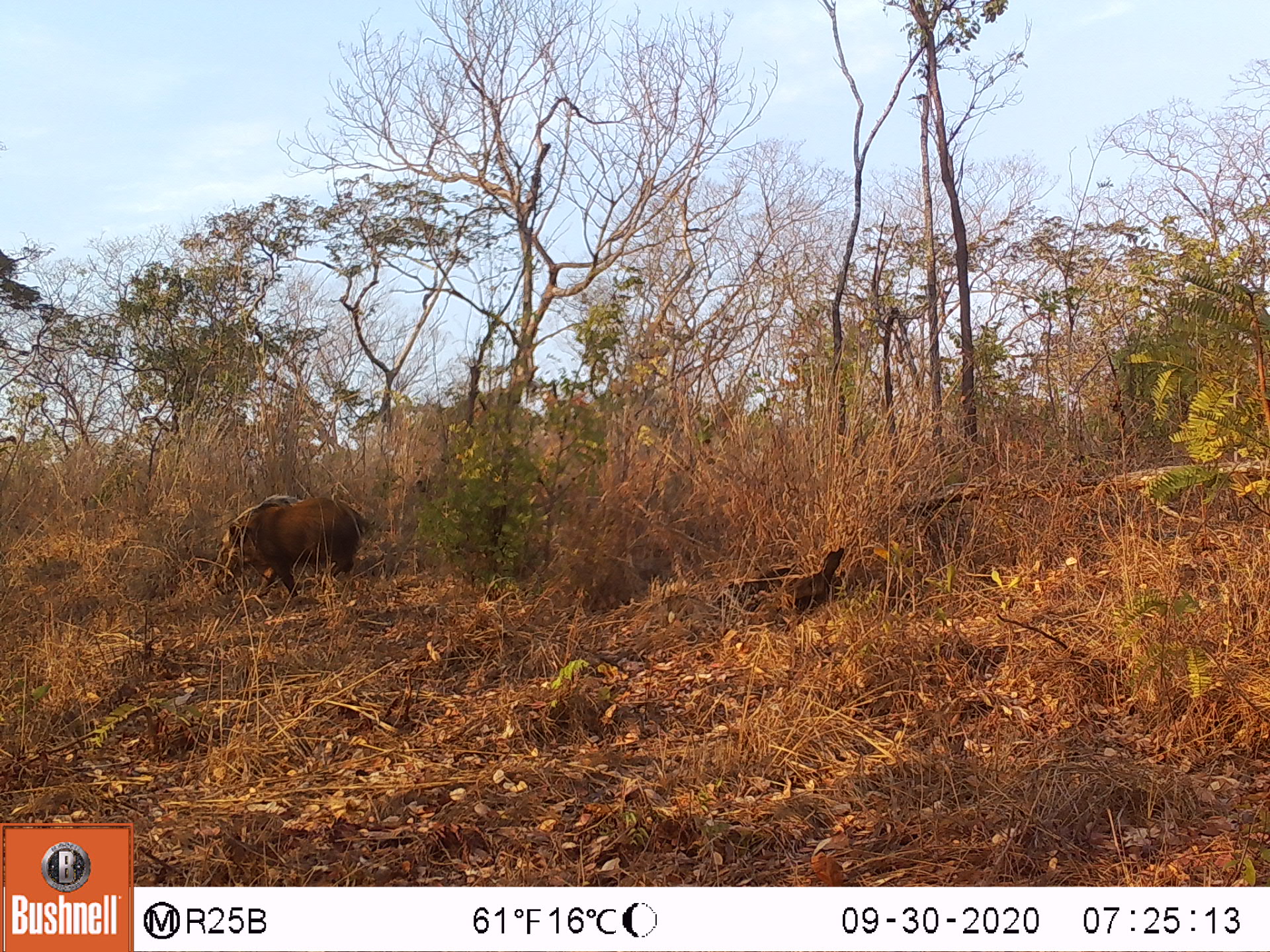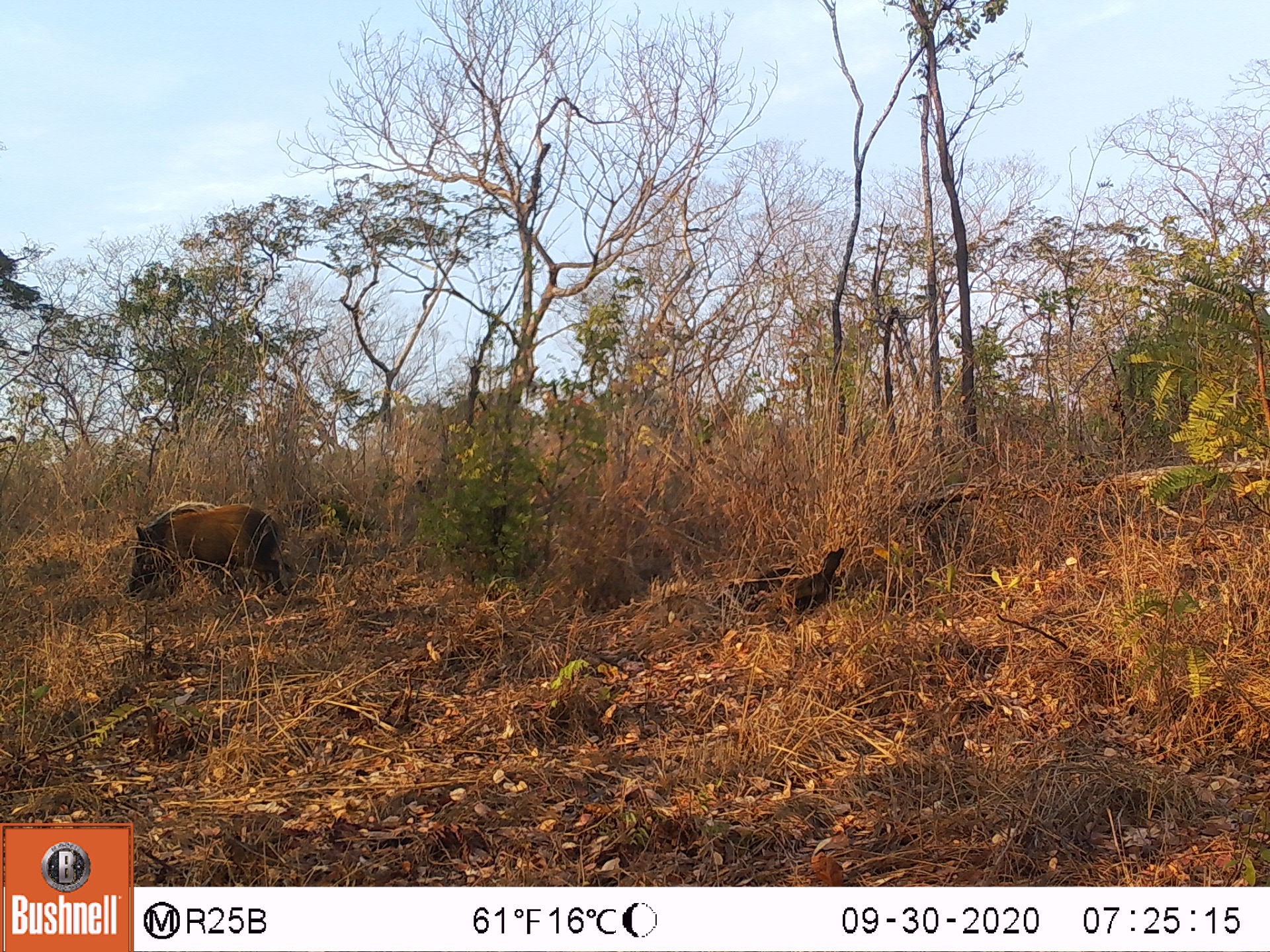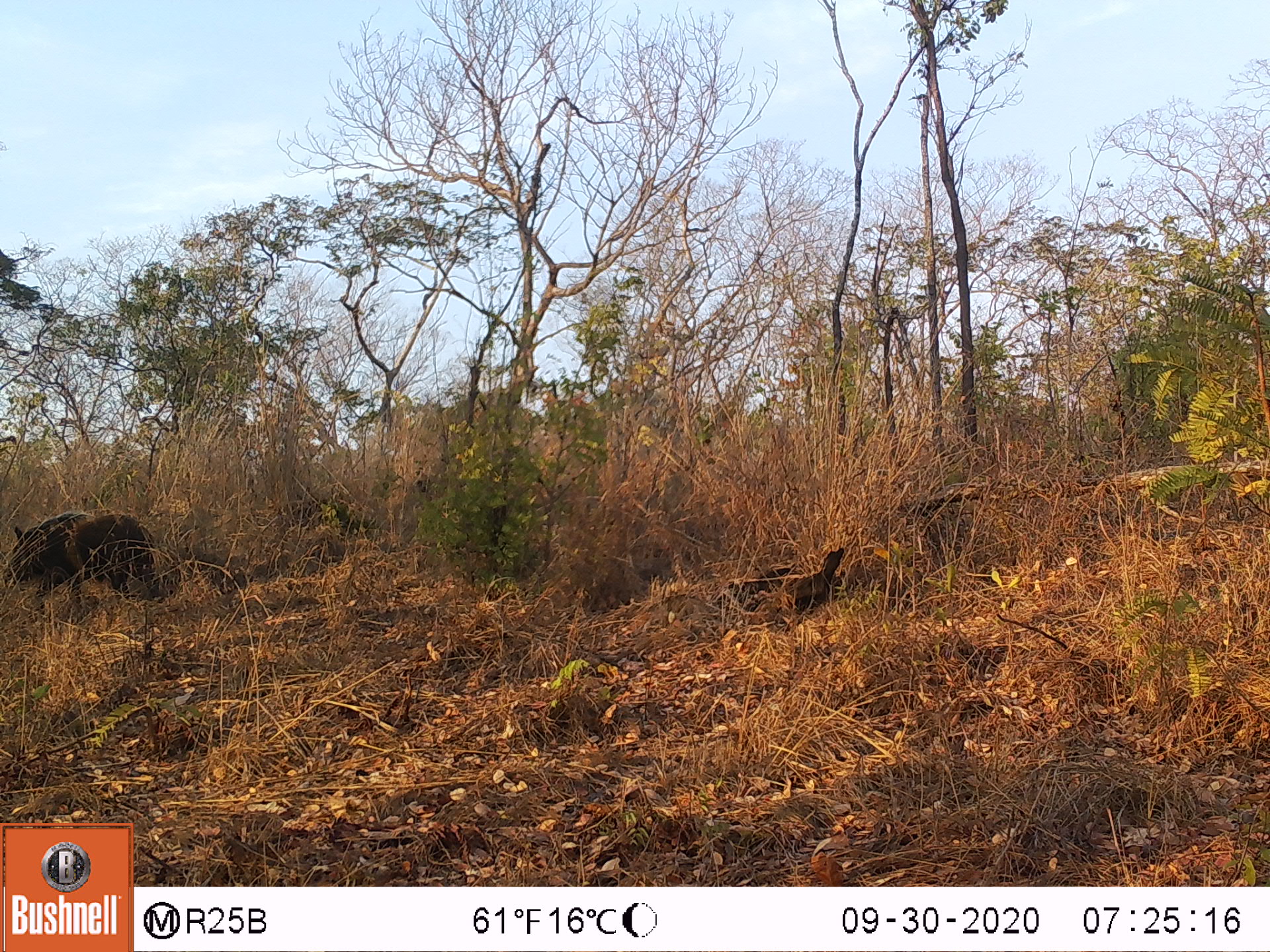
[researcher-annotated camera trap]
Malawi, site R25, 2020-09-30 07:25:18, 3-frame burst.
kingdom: Animalia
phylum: Chordata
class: Mammalia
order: Artiodactyla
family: Suidae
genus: Potamochoerus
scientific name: Potamochoerus larvatus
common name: bushpig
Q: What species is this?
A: Bushpig (Potamochoerus larvatus).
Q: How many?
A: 1.